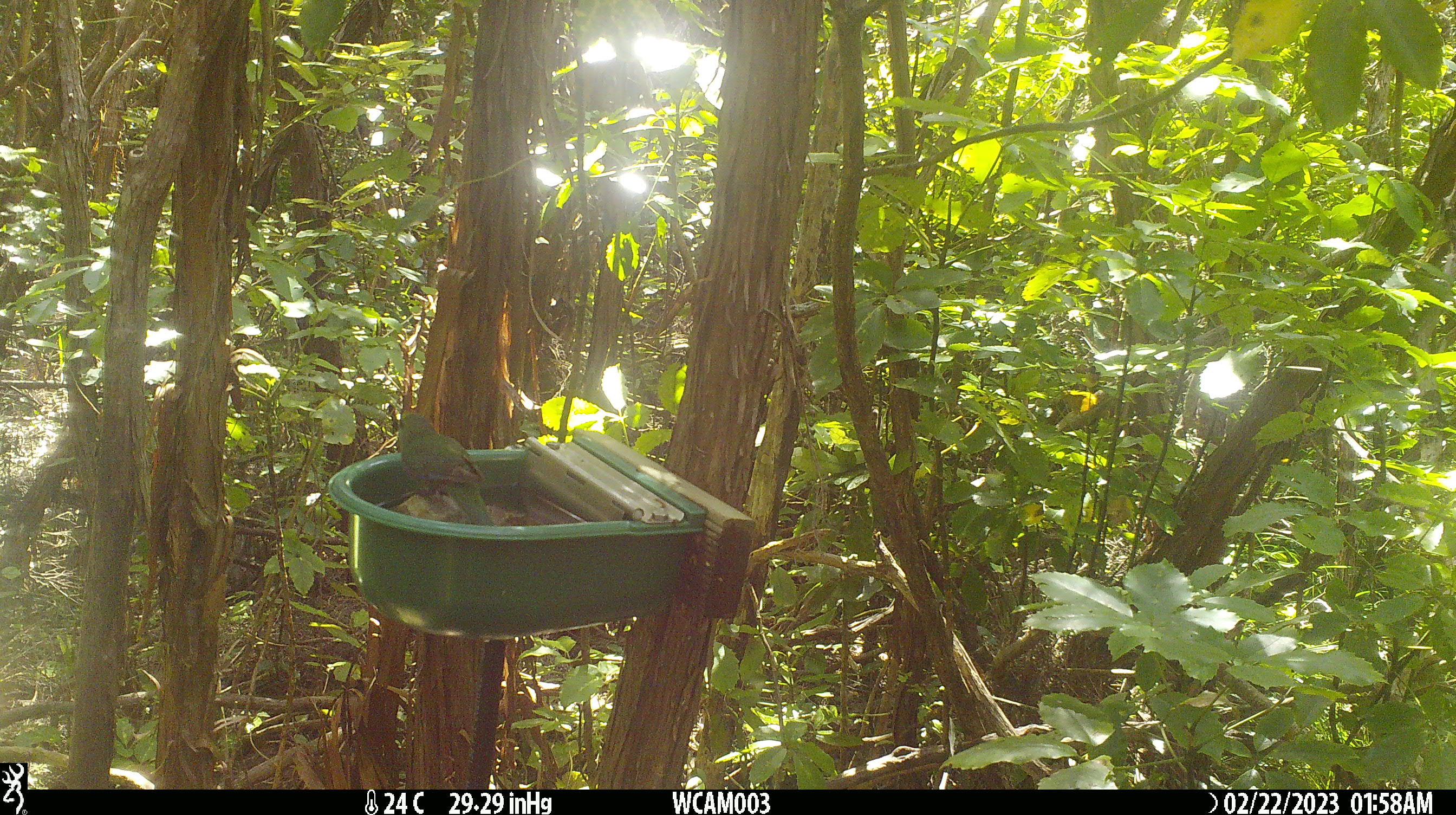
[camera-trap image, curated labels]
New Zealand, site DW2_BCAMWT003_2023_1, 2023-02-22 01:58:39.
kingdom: Animalia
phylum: Chordata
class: Aves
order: Psittaciformes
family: Psittaculidae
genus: Cyanoramphus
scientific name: Cyanoramphus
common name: parakeet